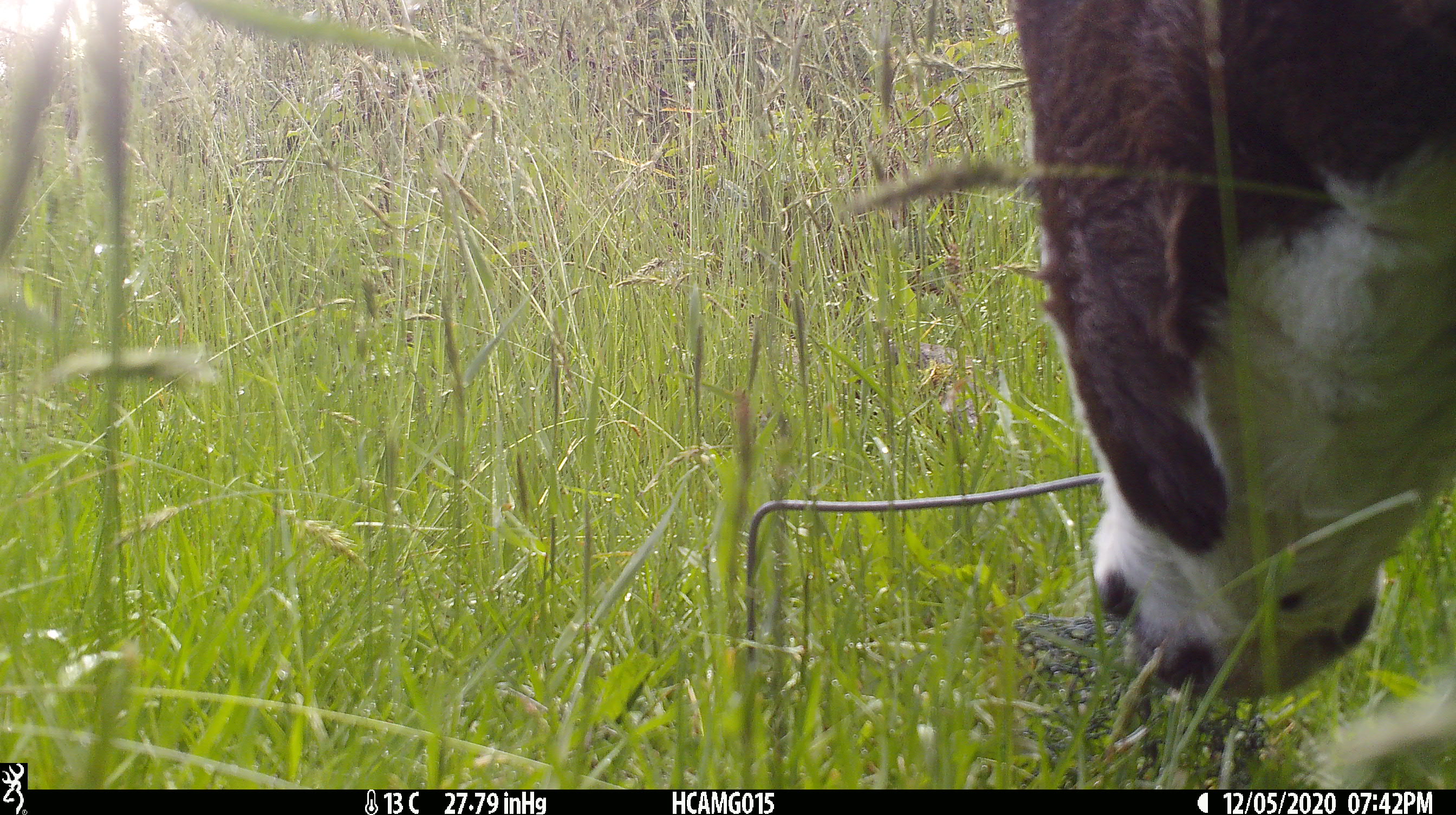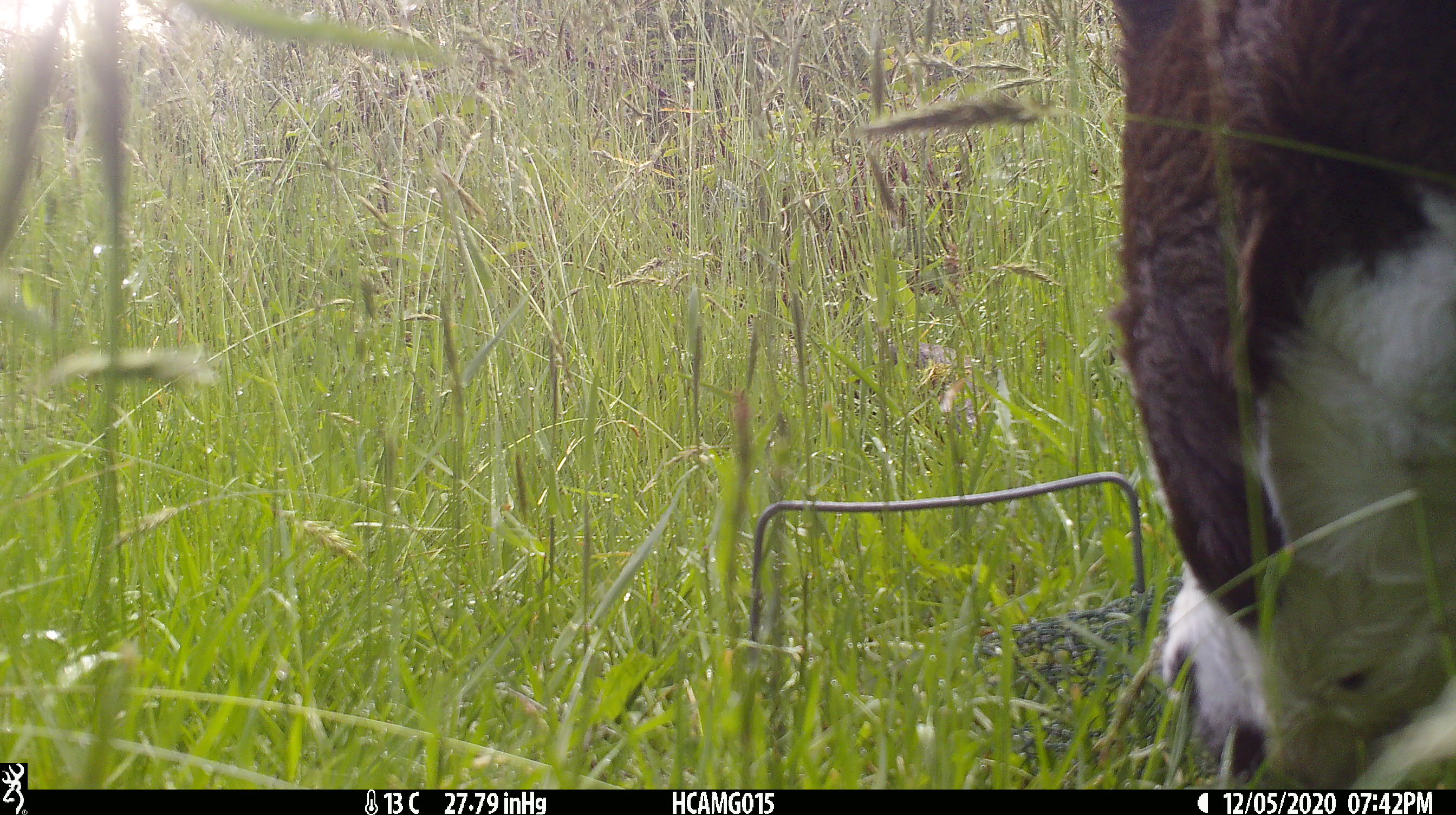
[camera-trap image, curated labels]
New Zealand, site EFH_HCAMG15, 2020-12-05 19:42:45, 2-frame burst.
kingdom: Animalia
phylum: Chordata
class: Mammalia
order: Artiodactyla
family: Bovidae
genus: Bos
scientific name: Bos taurus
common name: domestic cow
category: cow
Cow (domestic cow) (Bos taurus).